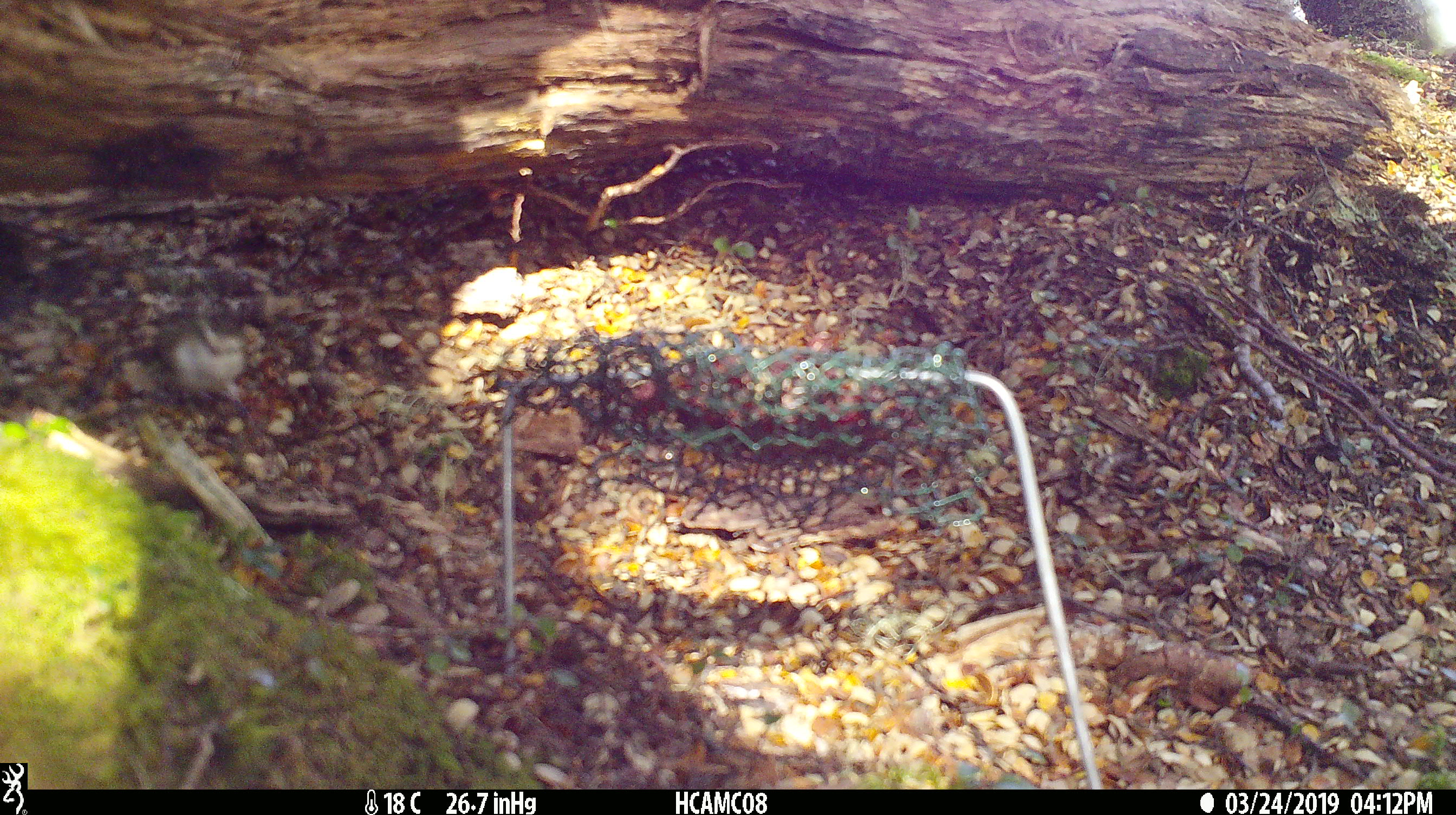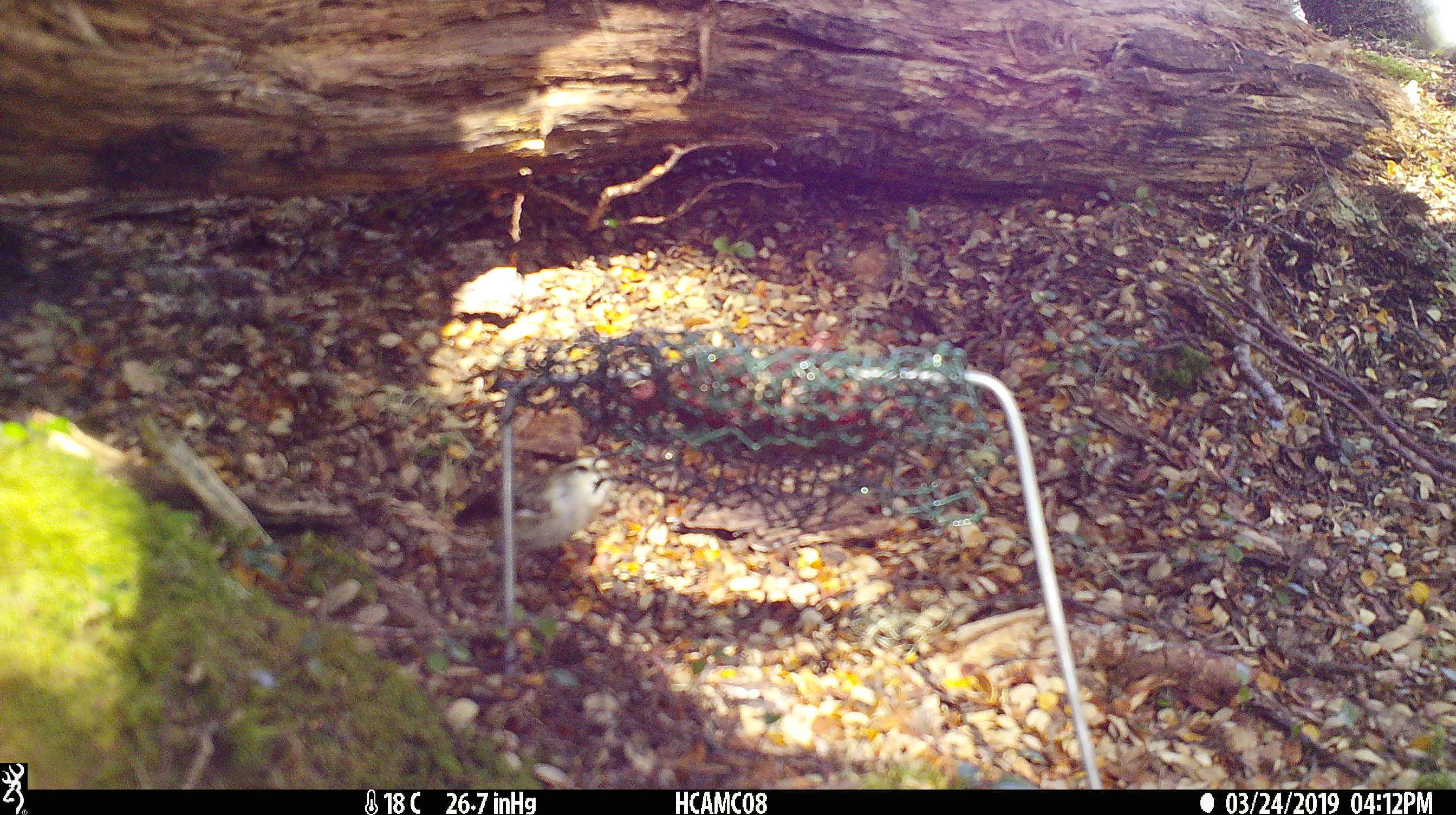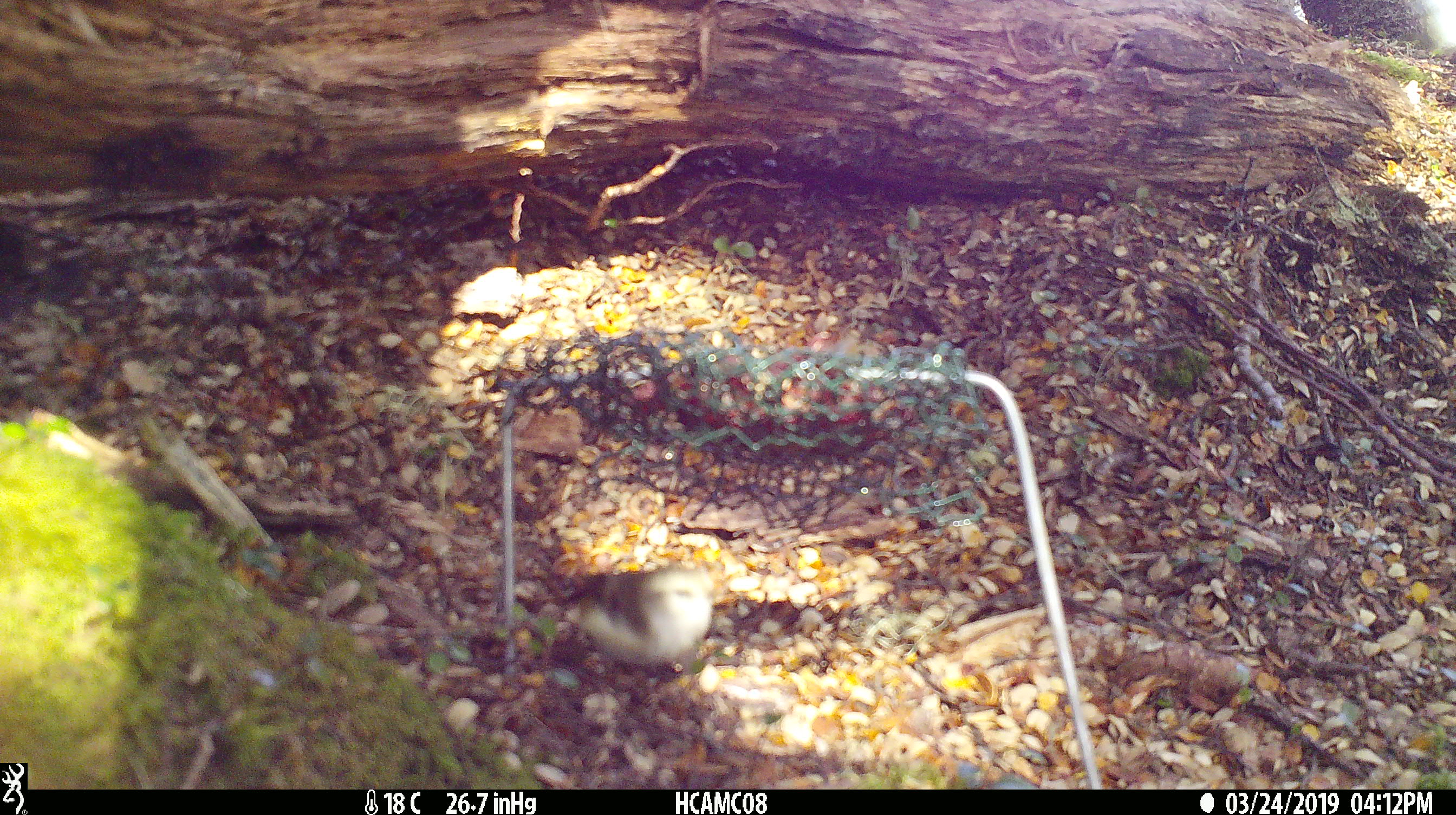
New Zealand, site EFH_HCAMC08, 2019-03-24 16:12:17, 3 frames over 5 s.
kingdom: Animalia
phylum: Chordata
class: Aves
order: Passeriformes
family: Acanthisittidae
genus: Acanthisitta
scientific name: Acanthisitta chloris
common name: rifleman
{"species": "rifleman (Acanthisitta chloris)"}